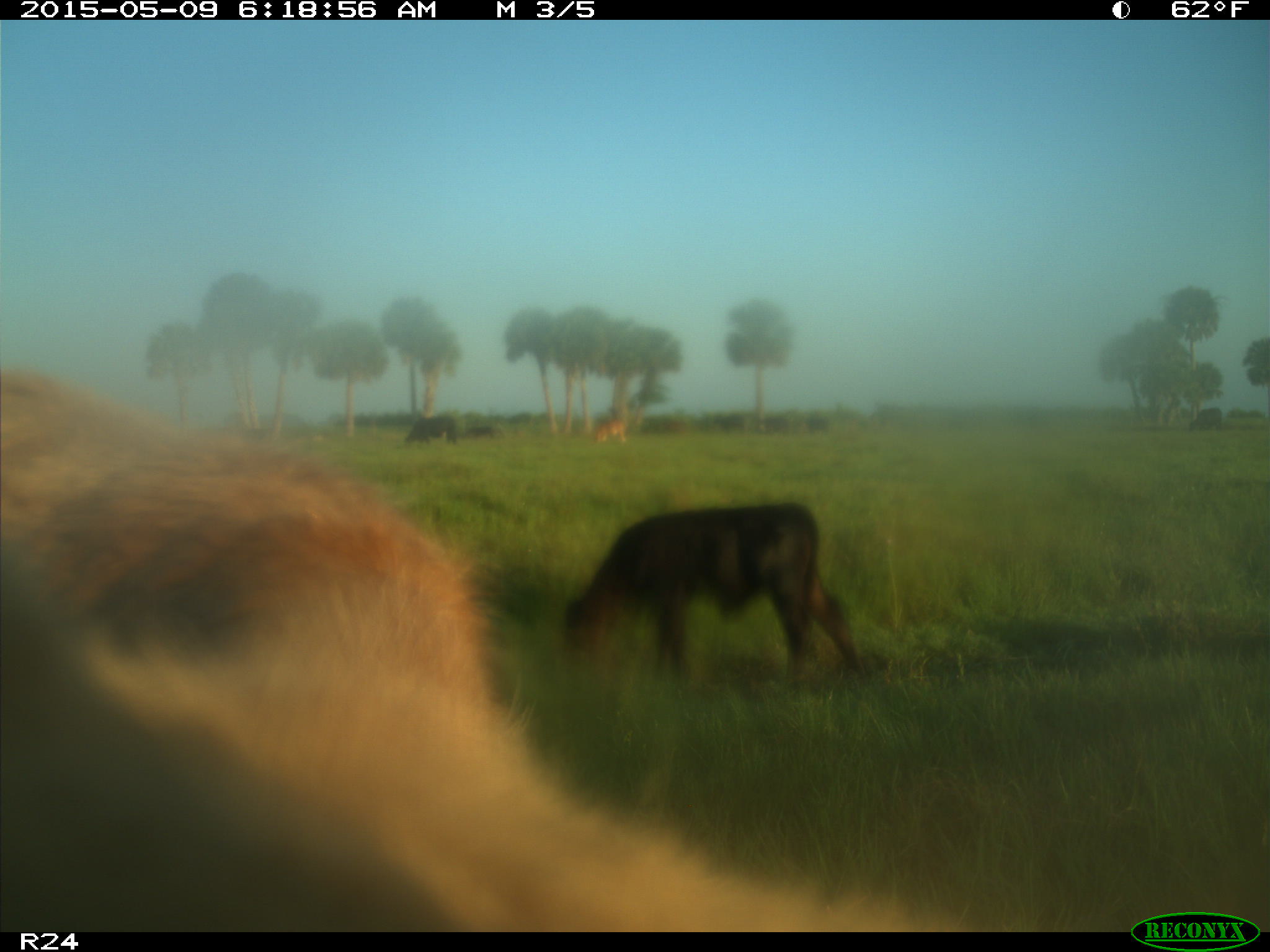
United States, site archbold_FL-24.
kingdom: Animalia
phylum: Chordata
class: Mammalia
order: Artiodactyla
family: Bovidae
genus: Bos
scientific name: Bos taurus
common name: domestic cow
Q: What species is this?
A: Bos taurus (domestic cow).